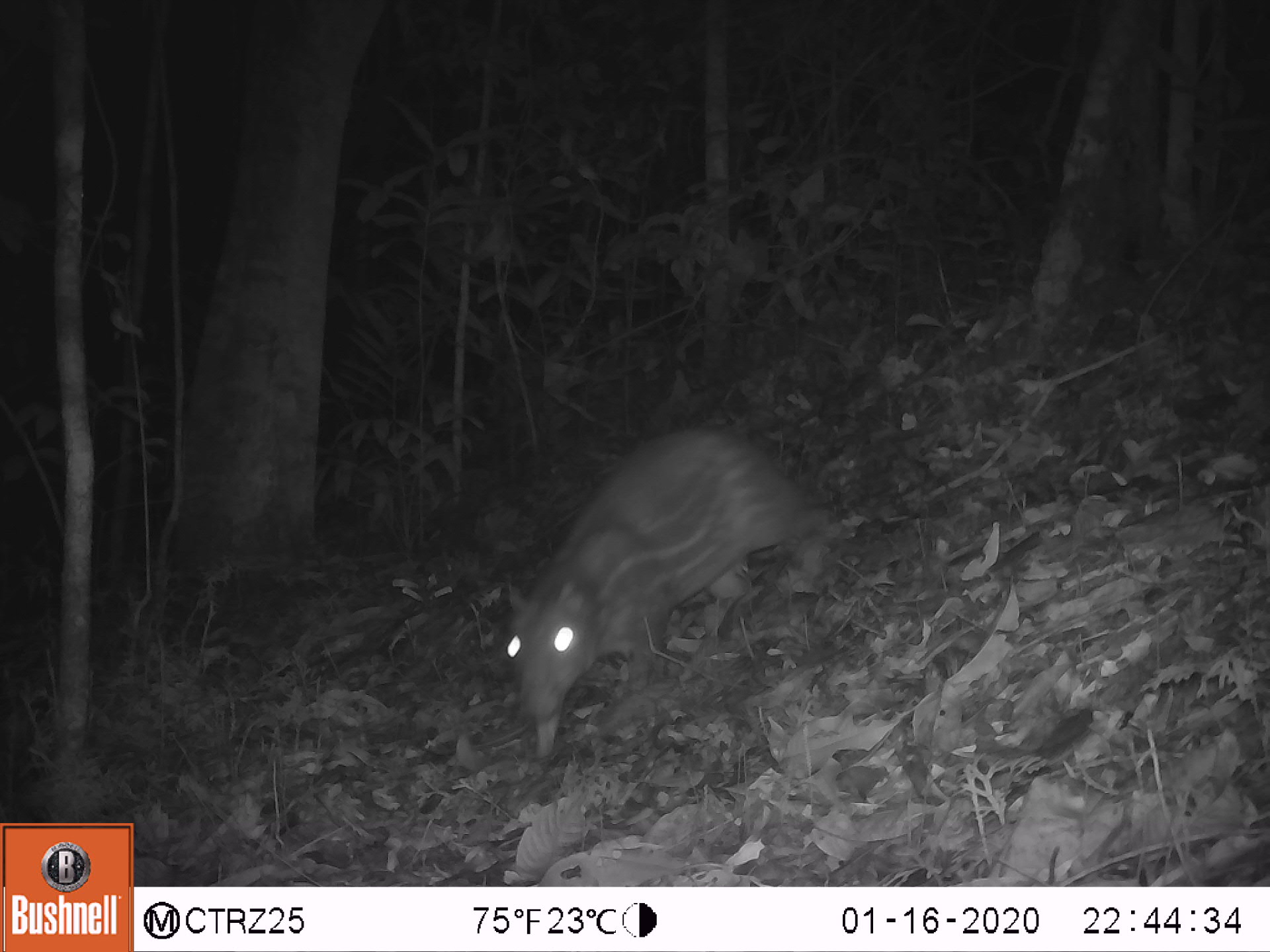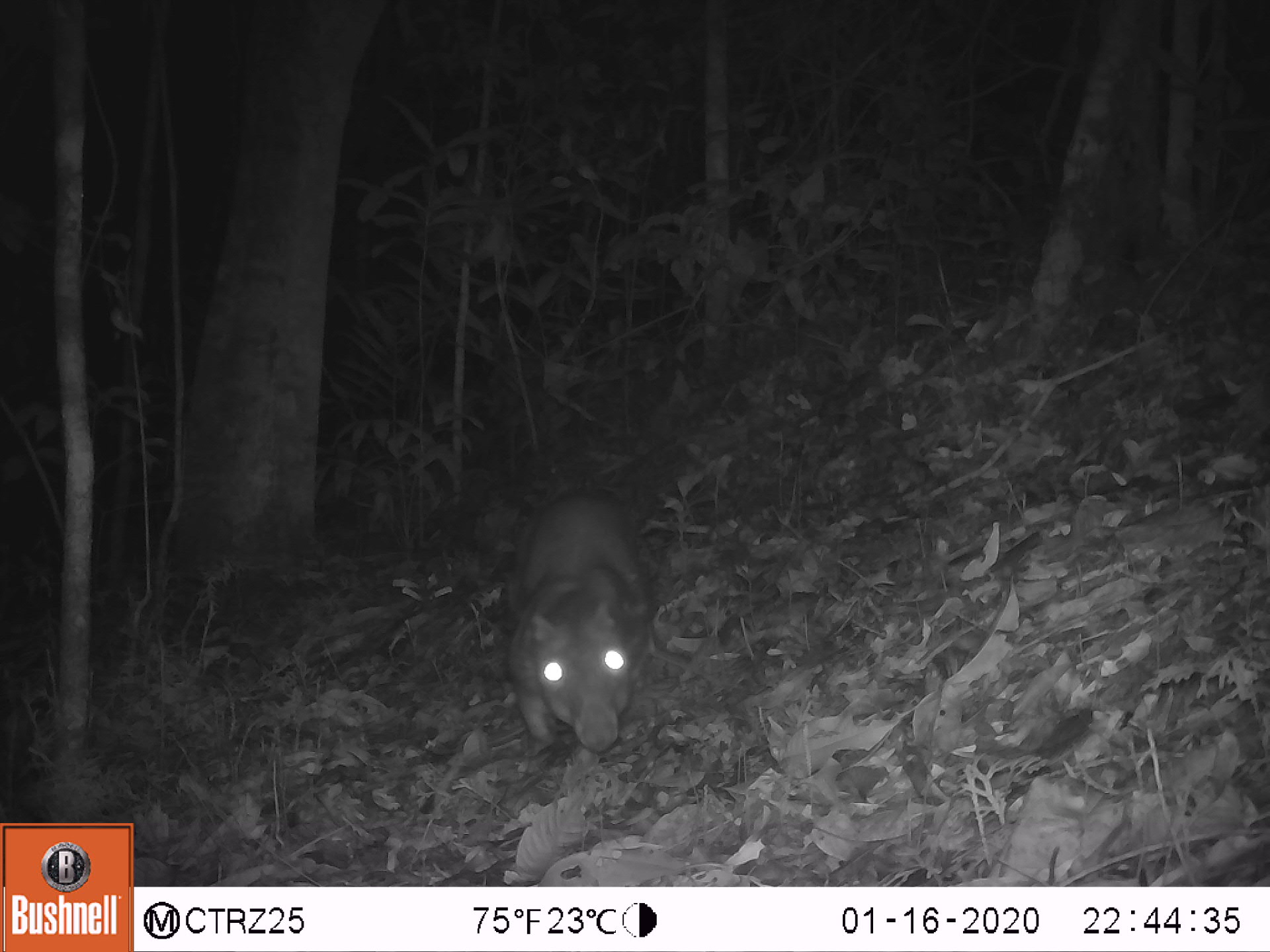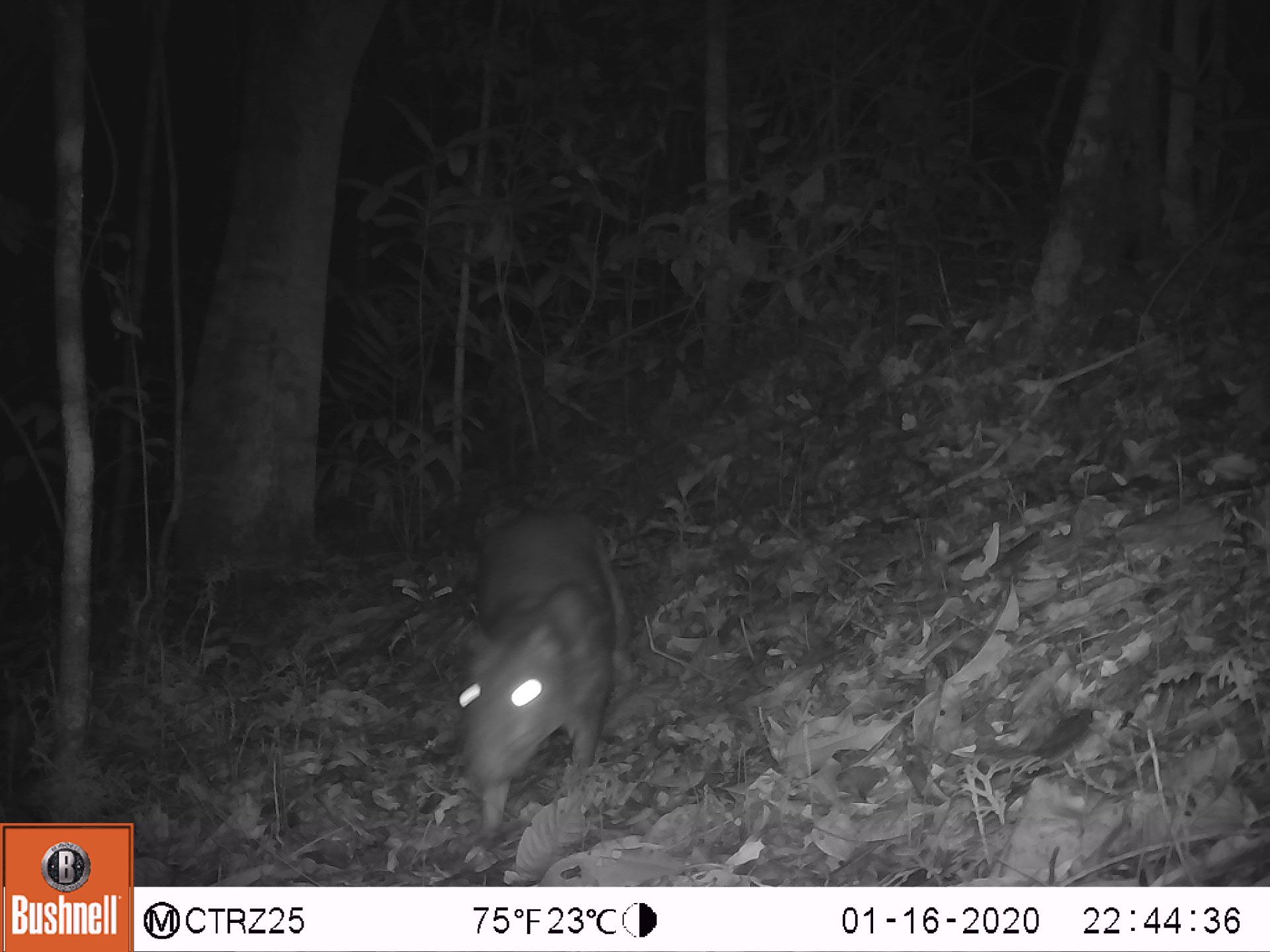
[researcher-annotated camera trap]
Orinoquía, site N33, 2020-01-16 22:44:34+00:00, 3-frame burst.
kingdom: Animalia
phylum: Chordata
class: Mammalia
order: Rodentia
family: Cuniculidae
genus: Cuniculus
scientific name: Cuniculus paca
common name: spotted paca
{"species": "spotted paca (Cuniculus paca)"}